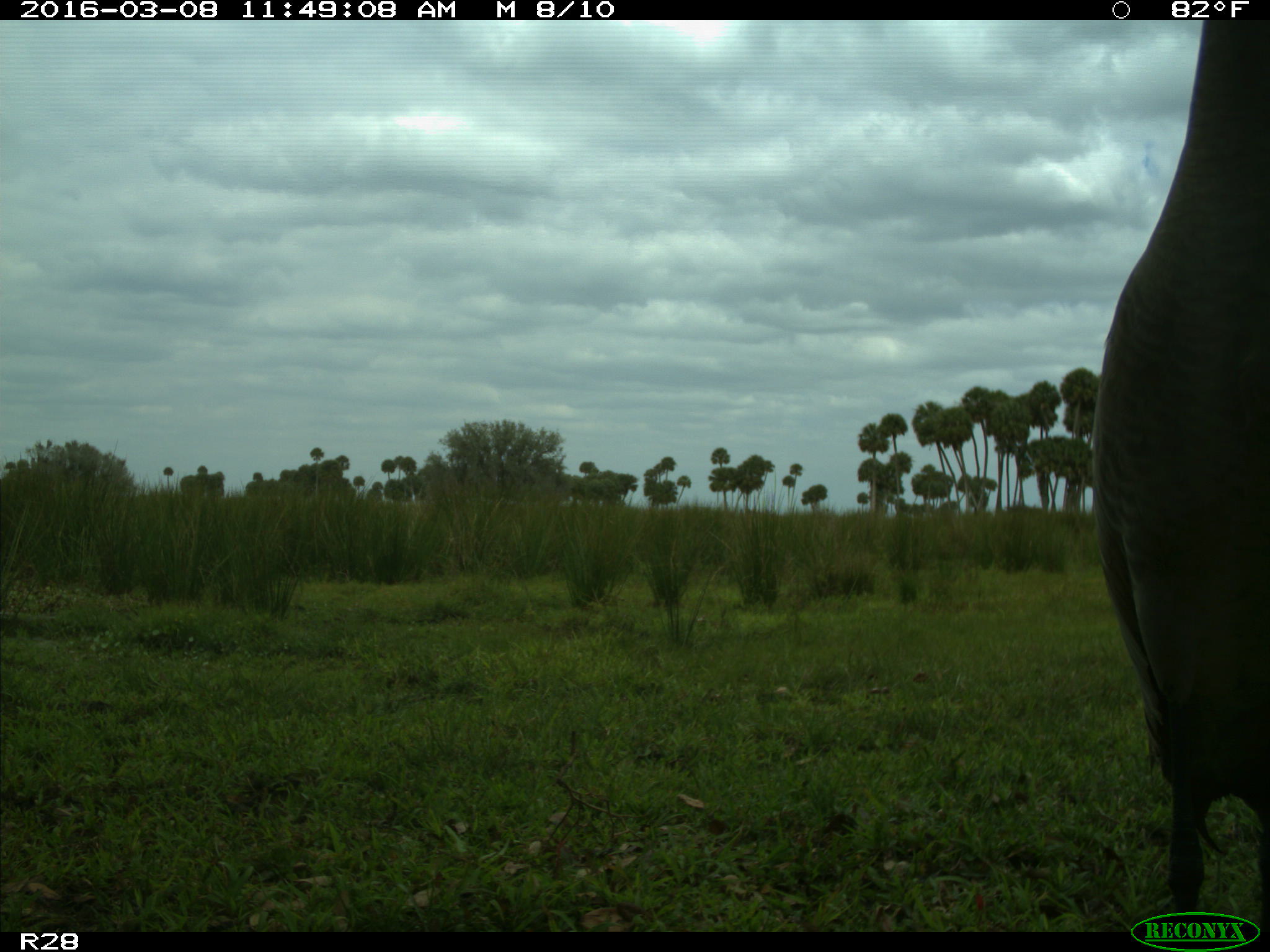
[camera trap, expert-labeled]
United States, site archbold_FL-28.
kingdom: Animalia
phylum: Chordata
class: Aves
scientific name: Aves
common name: birds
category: unidentified bird